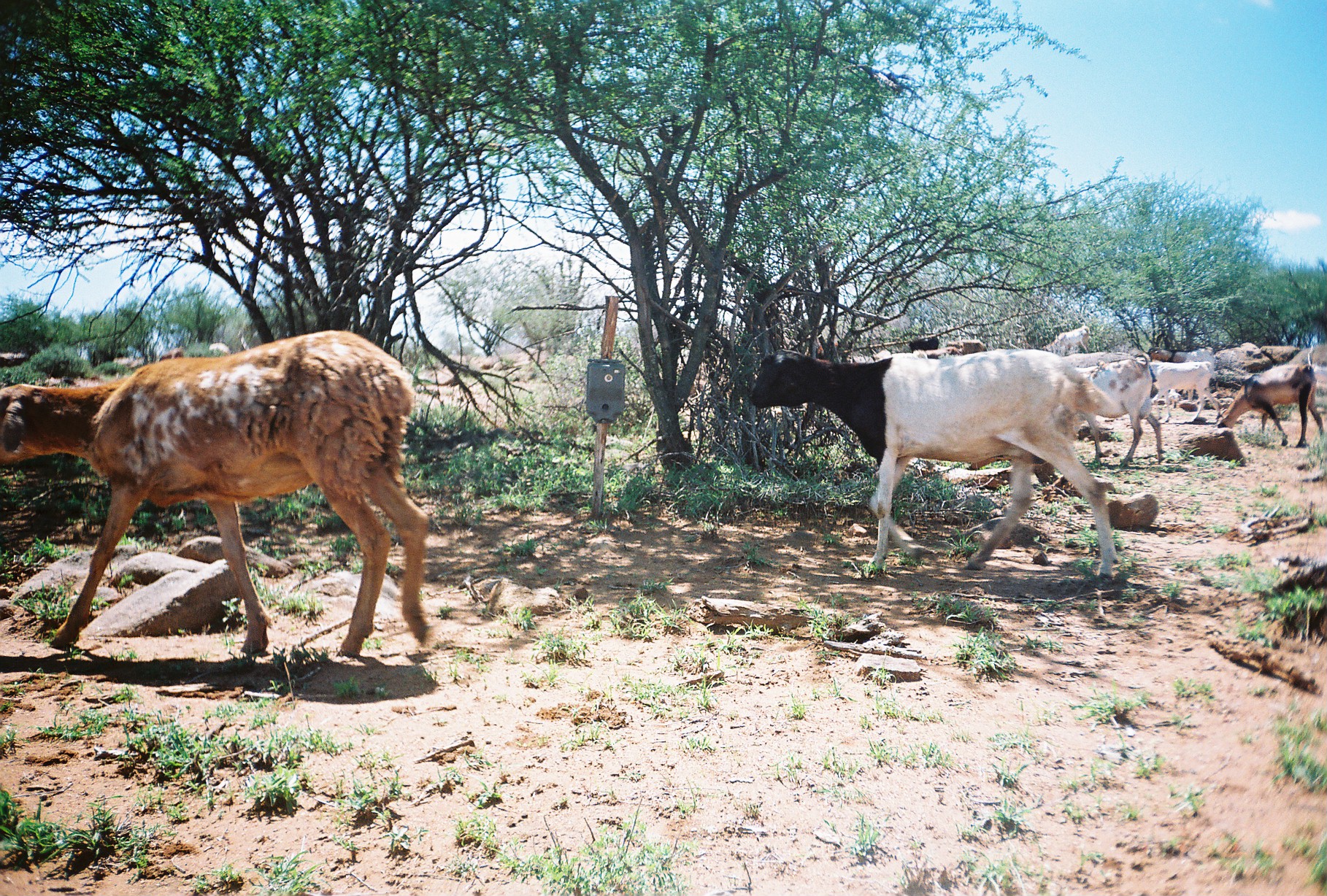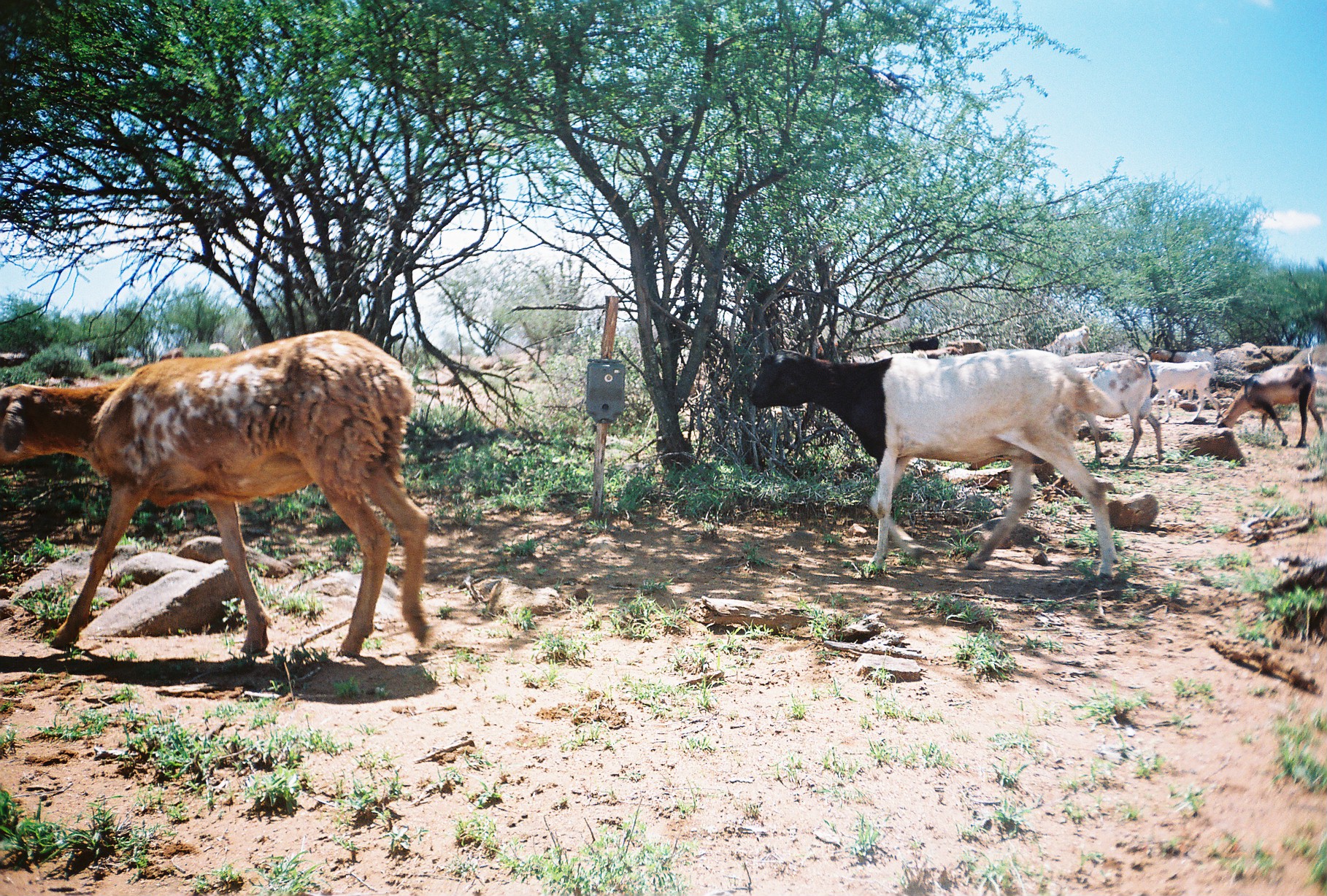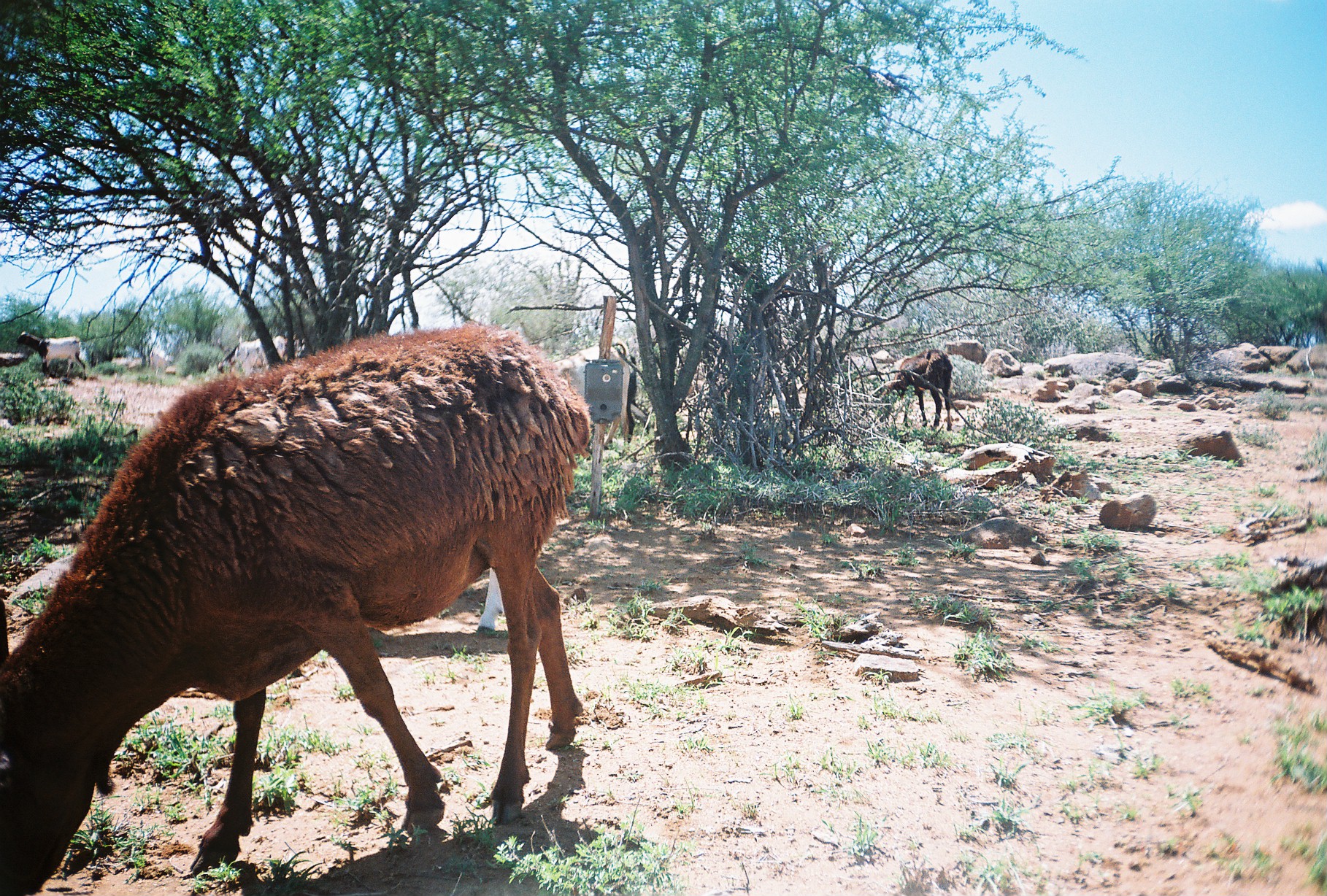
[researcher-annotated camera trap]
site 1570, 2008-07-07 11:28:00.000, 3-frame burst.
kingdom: Animalia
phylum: Chordata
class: Mammalia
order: Artiodactyla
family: Bovidae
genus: Capra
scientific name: Capra aegagrus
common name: wild goat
Capra aegagrus (wild goat), count 6.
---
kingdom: Animalia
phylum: Chordata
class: Mammalia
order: Artiodactyla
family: Bovidae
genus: Ovis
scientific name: Ovis aries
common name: domestic sheep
Ovis aries (domestic sheep), count 2.